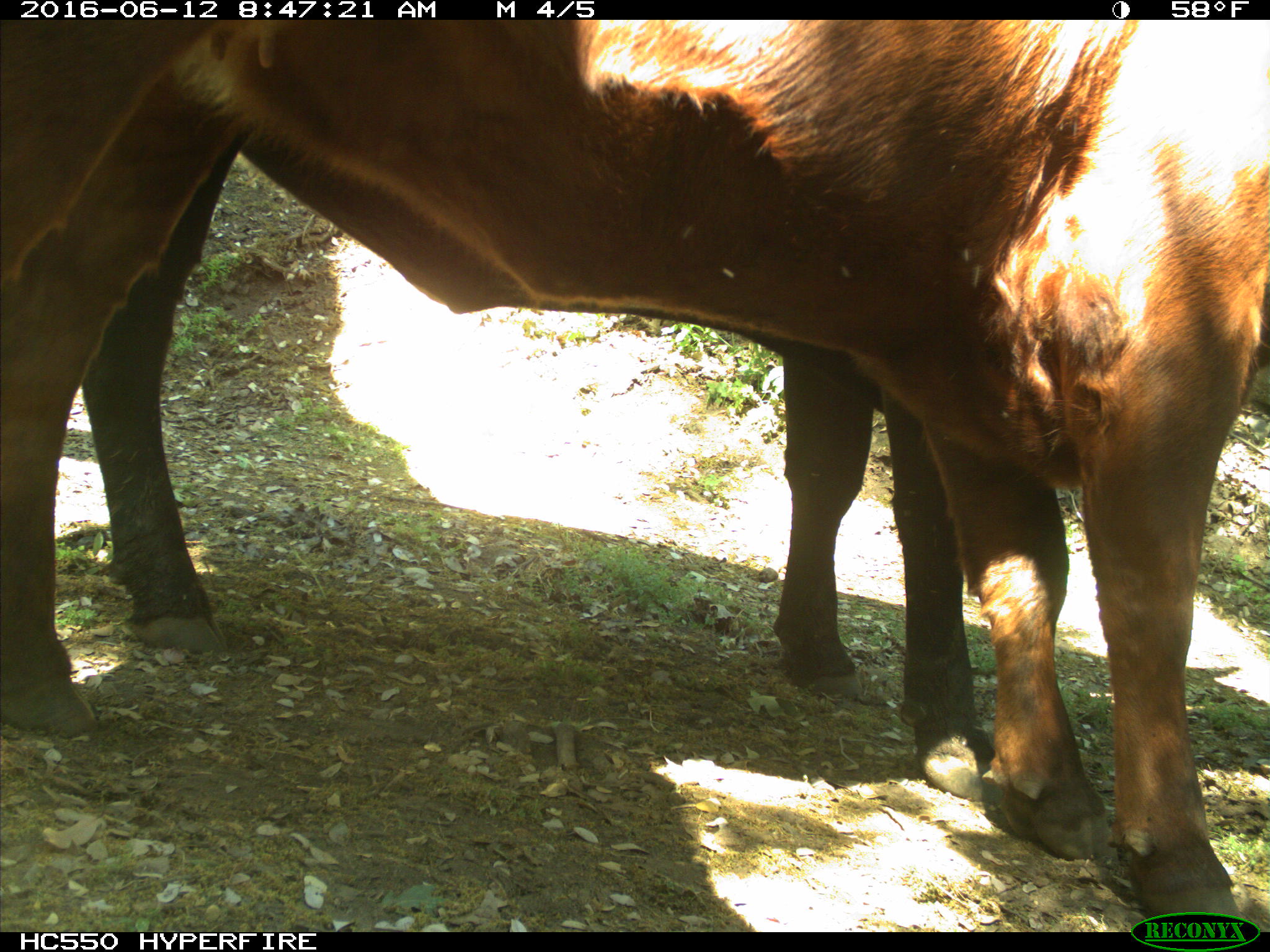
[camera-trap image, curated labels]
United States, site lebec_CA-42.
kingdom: Animalia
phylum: Chordata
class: Mammalia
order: Artiodactyla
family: Bovidae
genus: Bos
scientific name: Bos taurus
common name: domestic cow